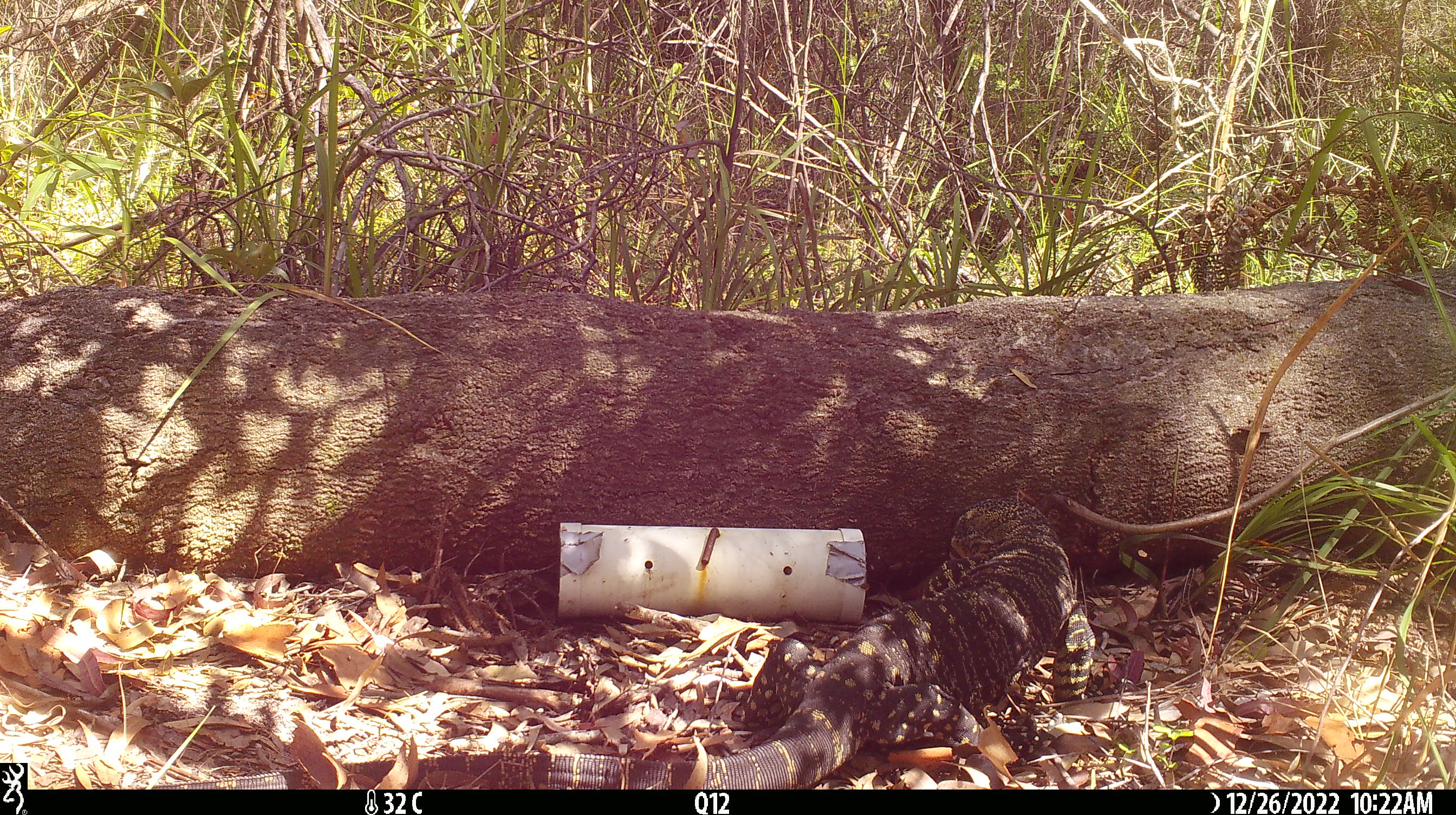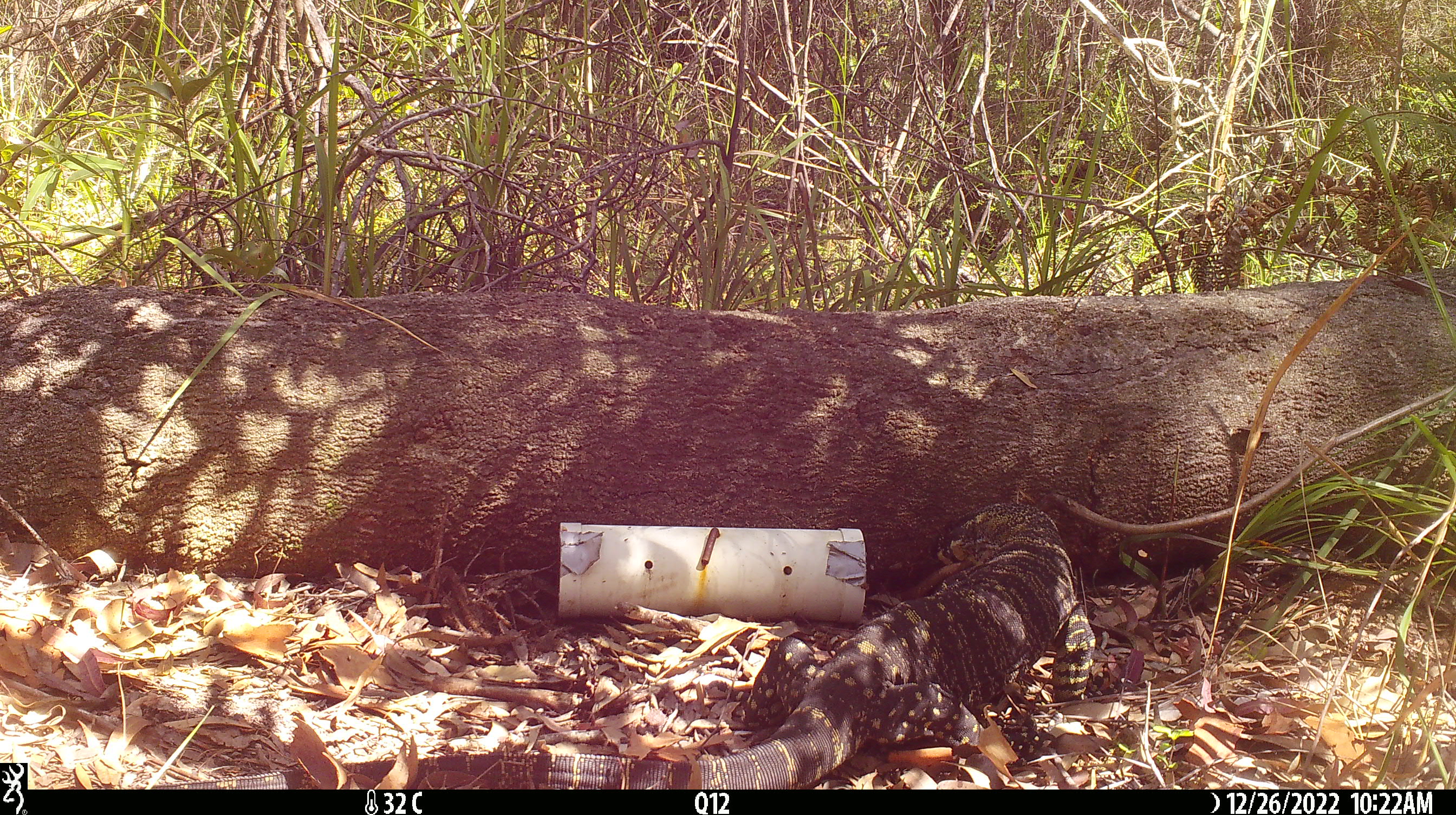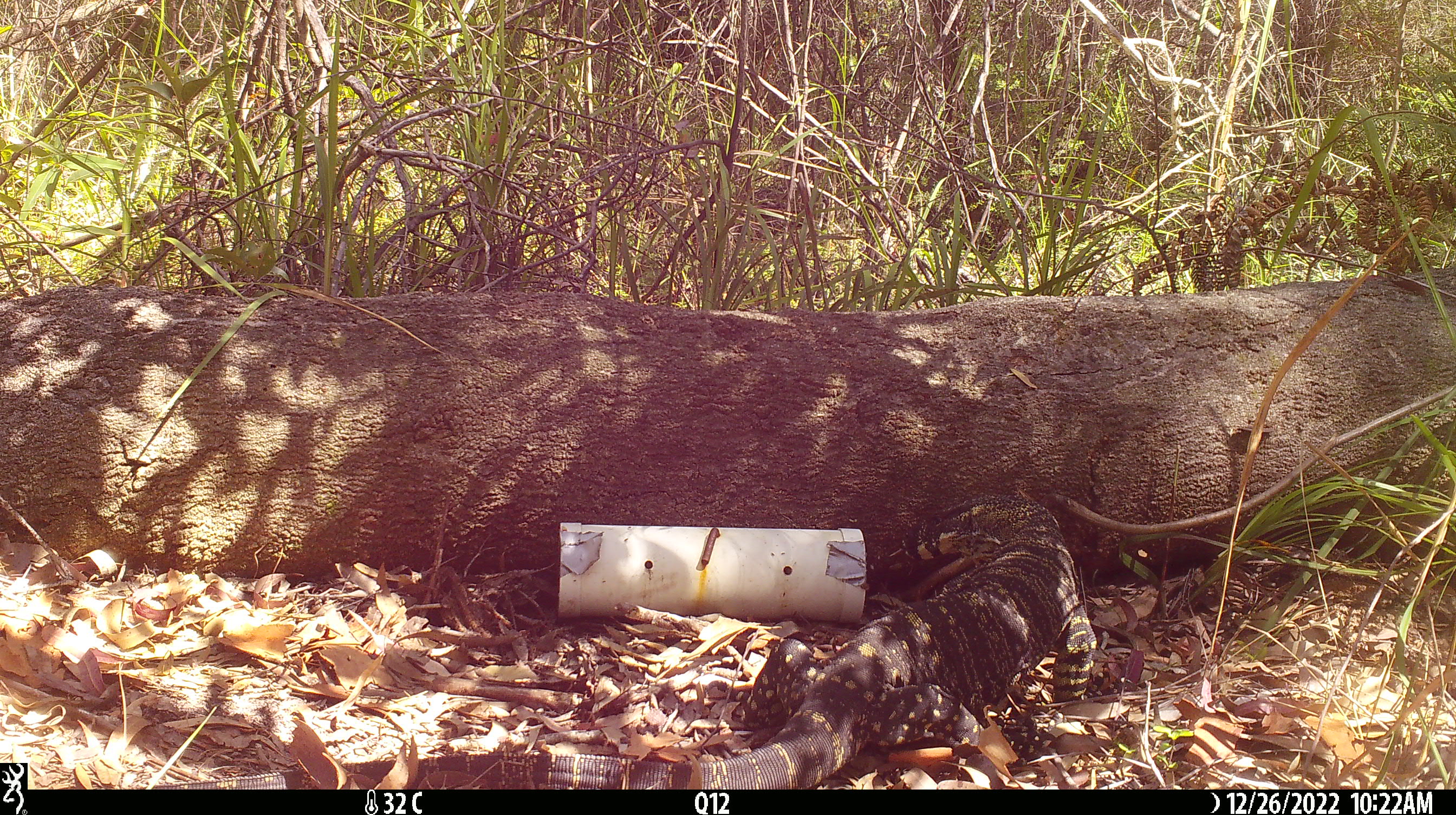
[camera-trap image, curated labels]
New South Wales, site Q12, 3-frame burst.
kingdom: Animalia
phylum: Chordata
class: Reptilia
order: Squamata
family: Varanidae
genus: Varanus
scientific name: Varanus varius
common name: lace monitor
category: goanna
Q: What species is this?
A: Goanna (lace monitor) (Varanus varius).